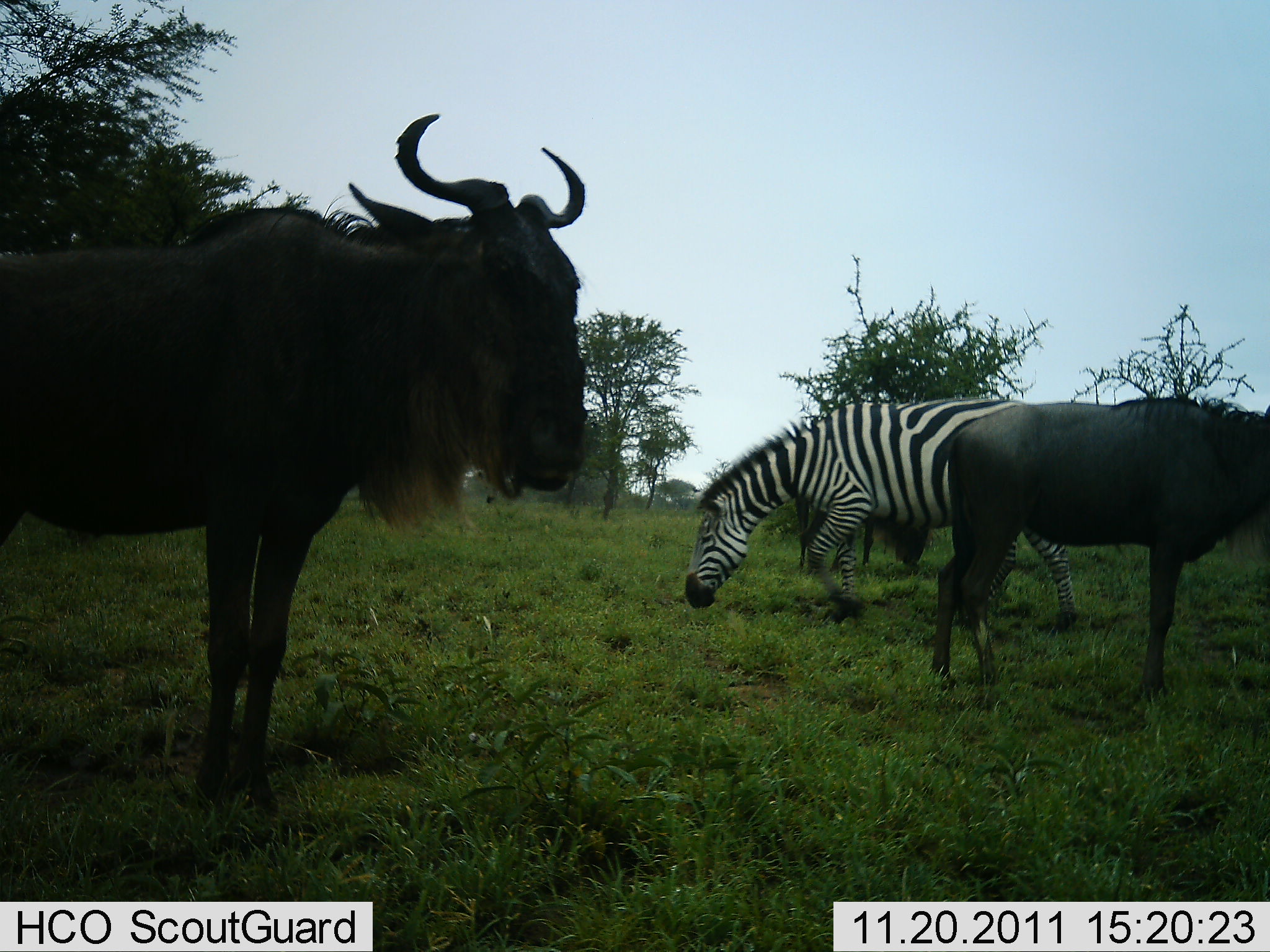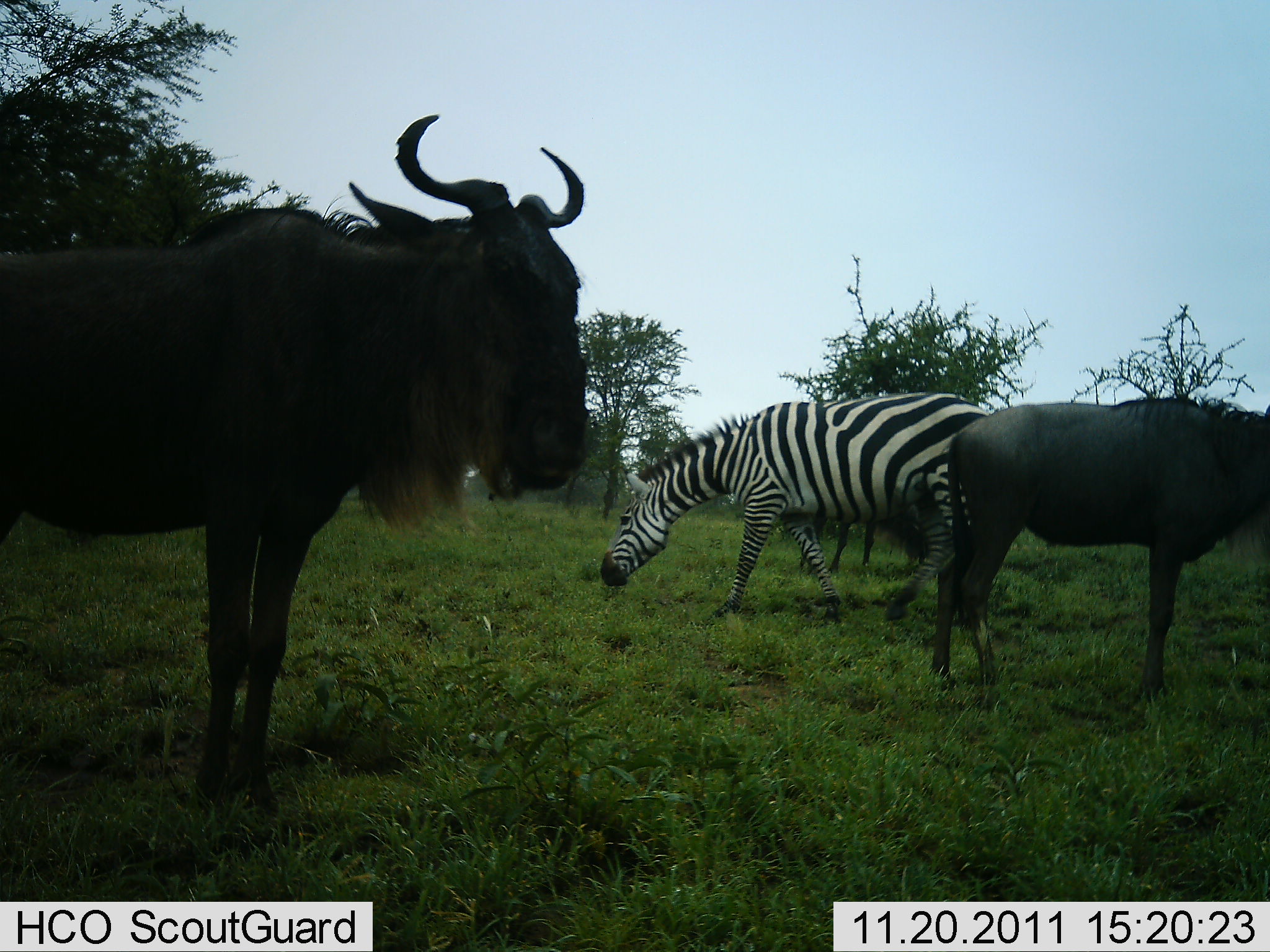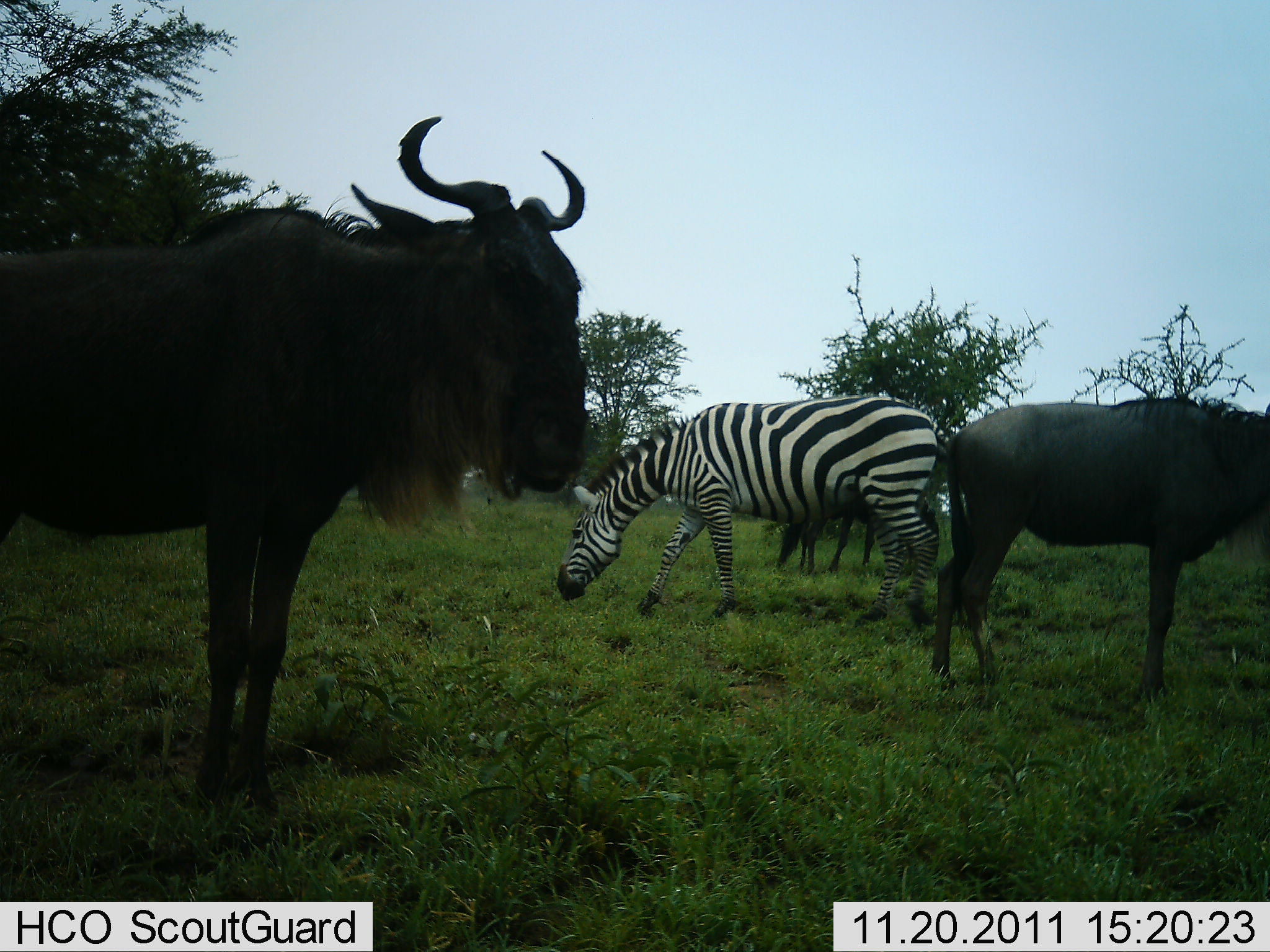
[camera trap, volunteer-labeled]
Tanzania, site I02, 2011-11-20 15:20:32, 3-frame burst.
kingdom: Animalia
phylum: Chordata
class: Mammalia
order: Artiodactyla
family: Bovidae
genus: Connochaetes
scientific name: Connochaetes taurinus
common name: blue wildebeest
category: wildebeest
Wildebeest (blue wildebeest) (Connochaetes taurinus), count 2. Behavior (volunteer vote fractions): standing 100%, resting 0%, moving 0%, interacting 0%. Young present (vote fraction): 9%. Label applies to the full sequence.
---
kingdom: Animalia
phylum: Chordata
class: Mammalia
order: Perissodactyla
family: Equidae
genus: Equus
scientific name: Equus quagga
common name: plains zebra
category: zebra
Zebra (plains zebra) (Equus quagga), count 1. Behavior (volunteer vote fractions): standing 20%, resting 0%, moving 60%, interacting 0%. Young present (vote fraction): 0%. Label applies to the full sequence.